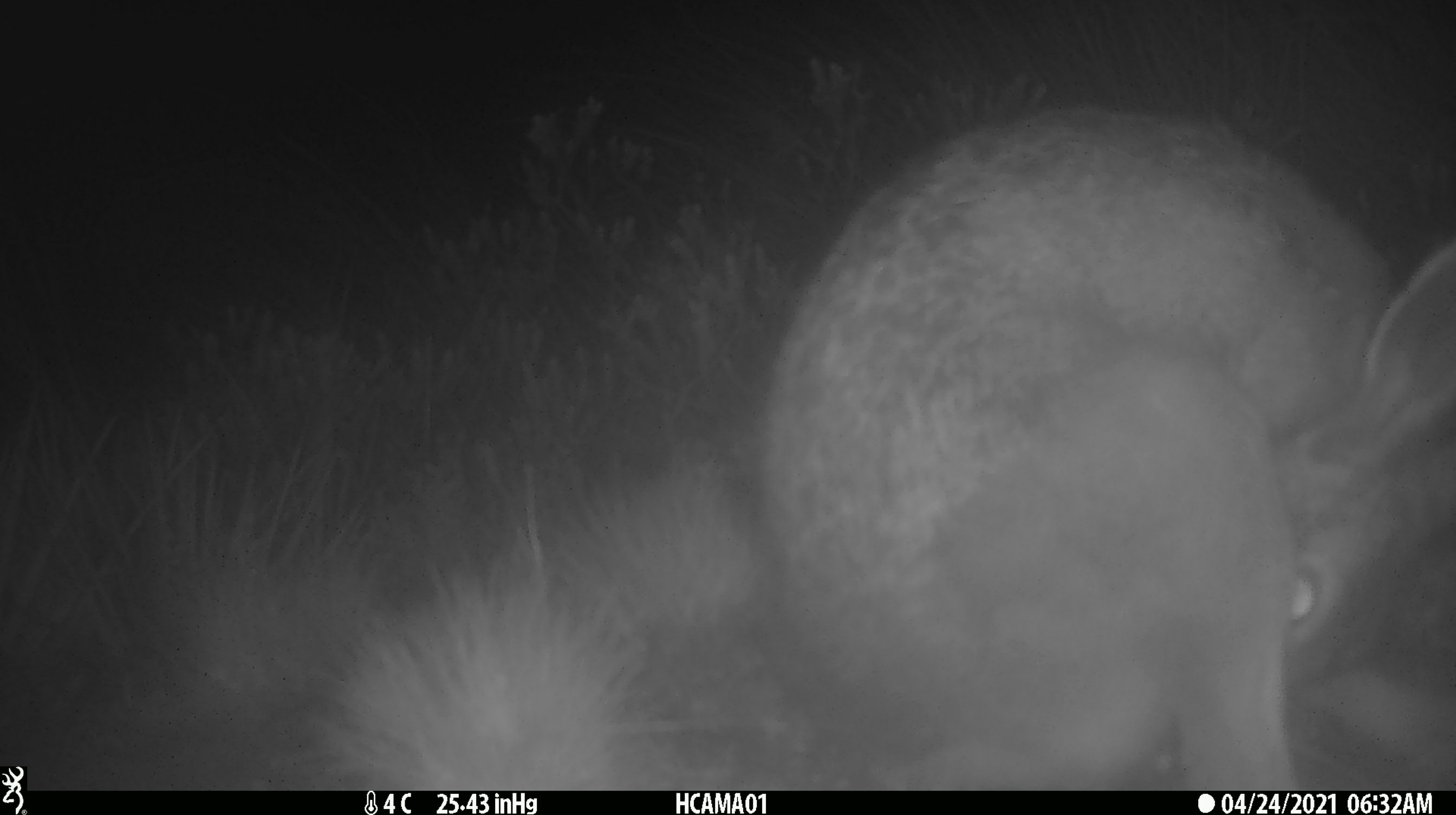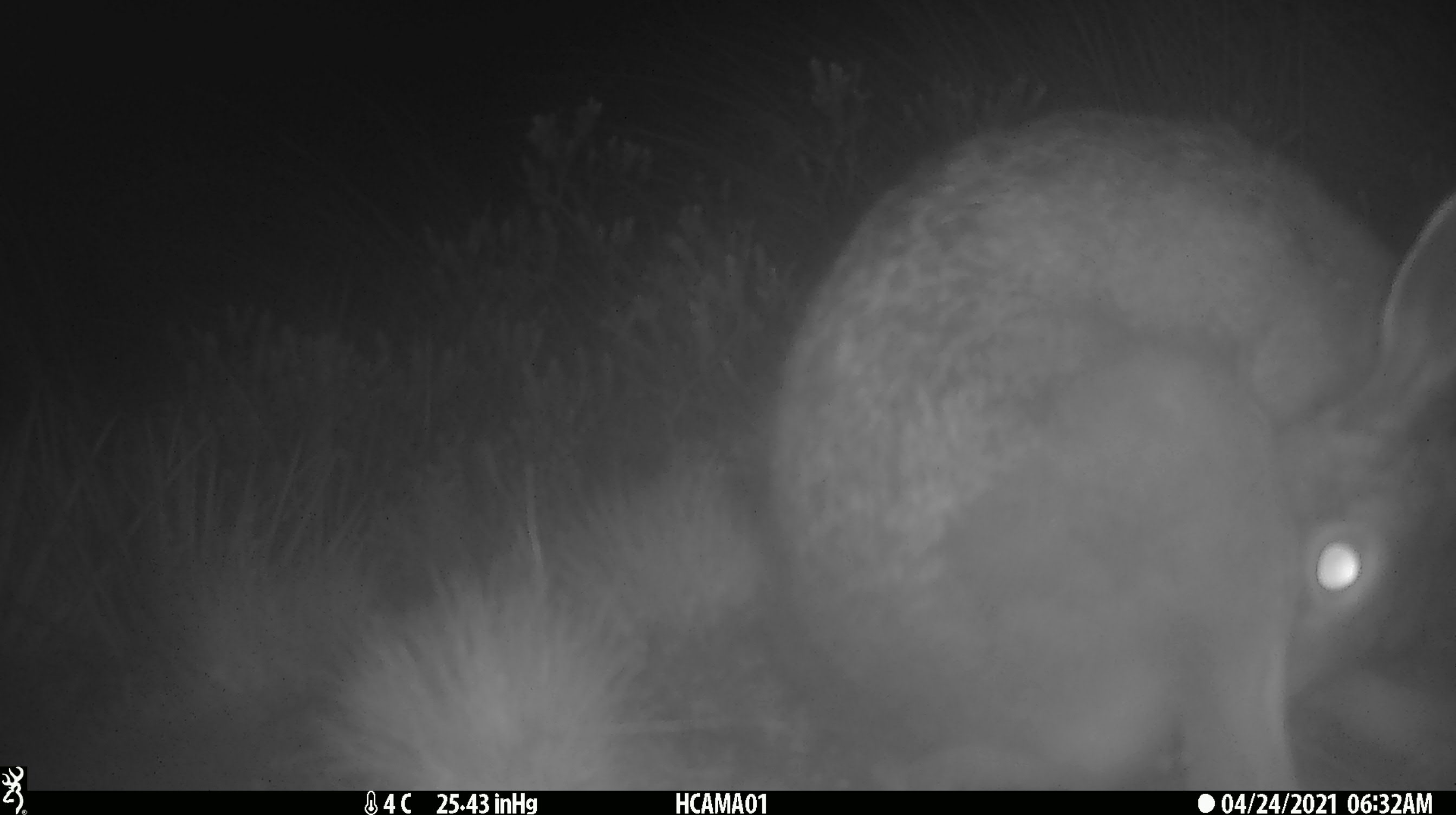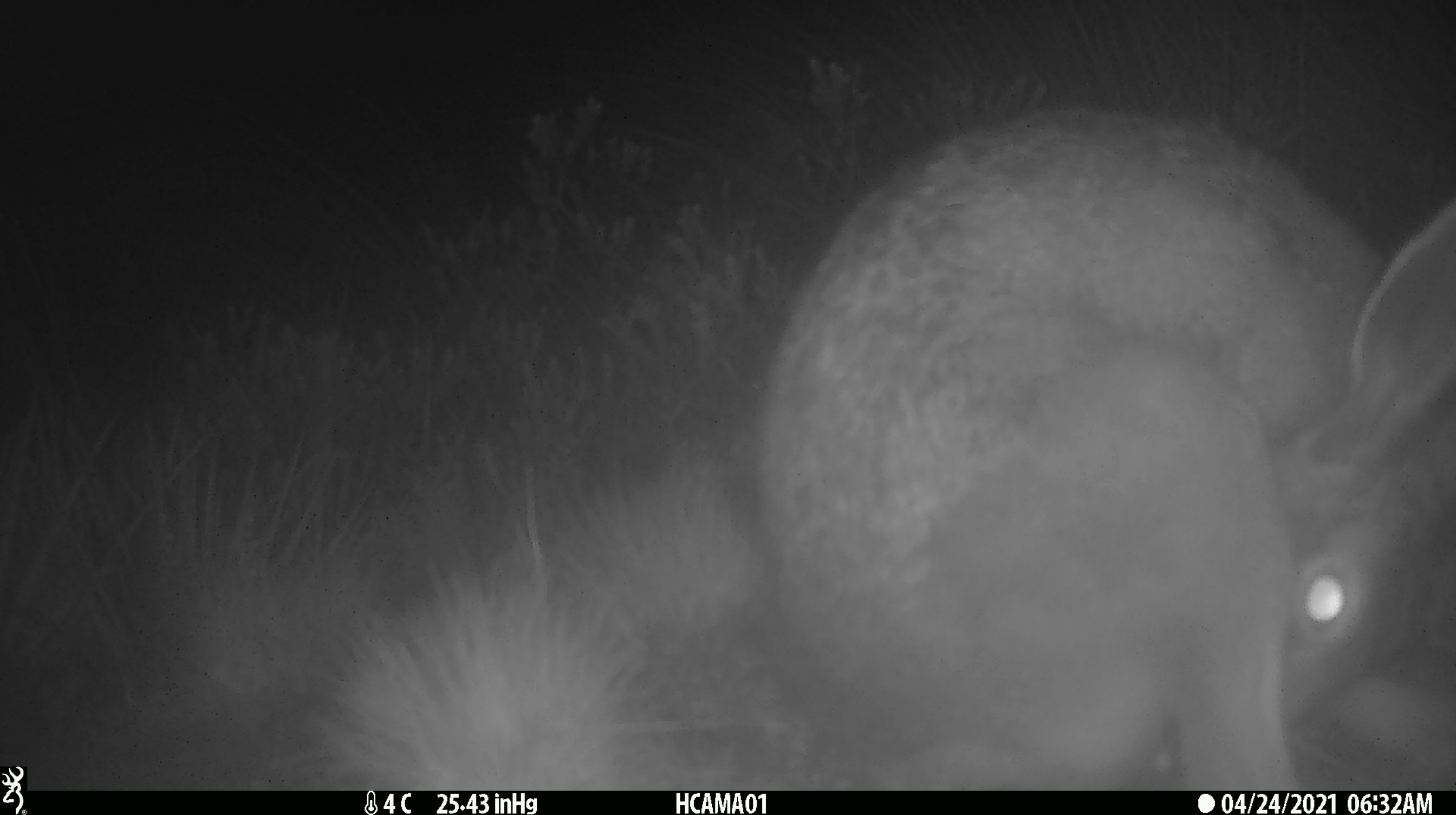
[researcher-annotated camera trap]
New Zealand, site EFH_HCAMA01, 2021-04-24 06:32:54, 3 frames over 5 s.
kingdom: Animalia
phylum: Chordata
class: Mammalia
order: Lagomorpha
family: Leporidae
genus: Lepus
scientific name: Lepus europaeus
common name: brown hare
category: hare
Hare (brown hare) (Lepus europaeus).